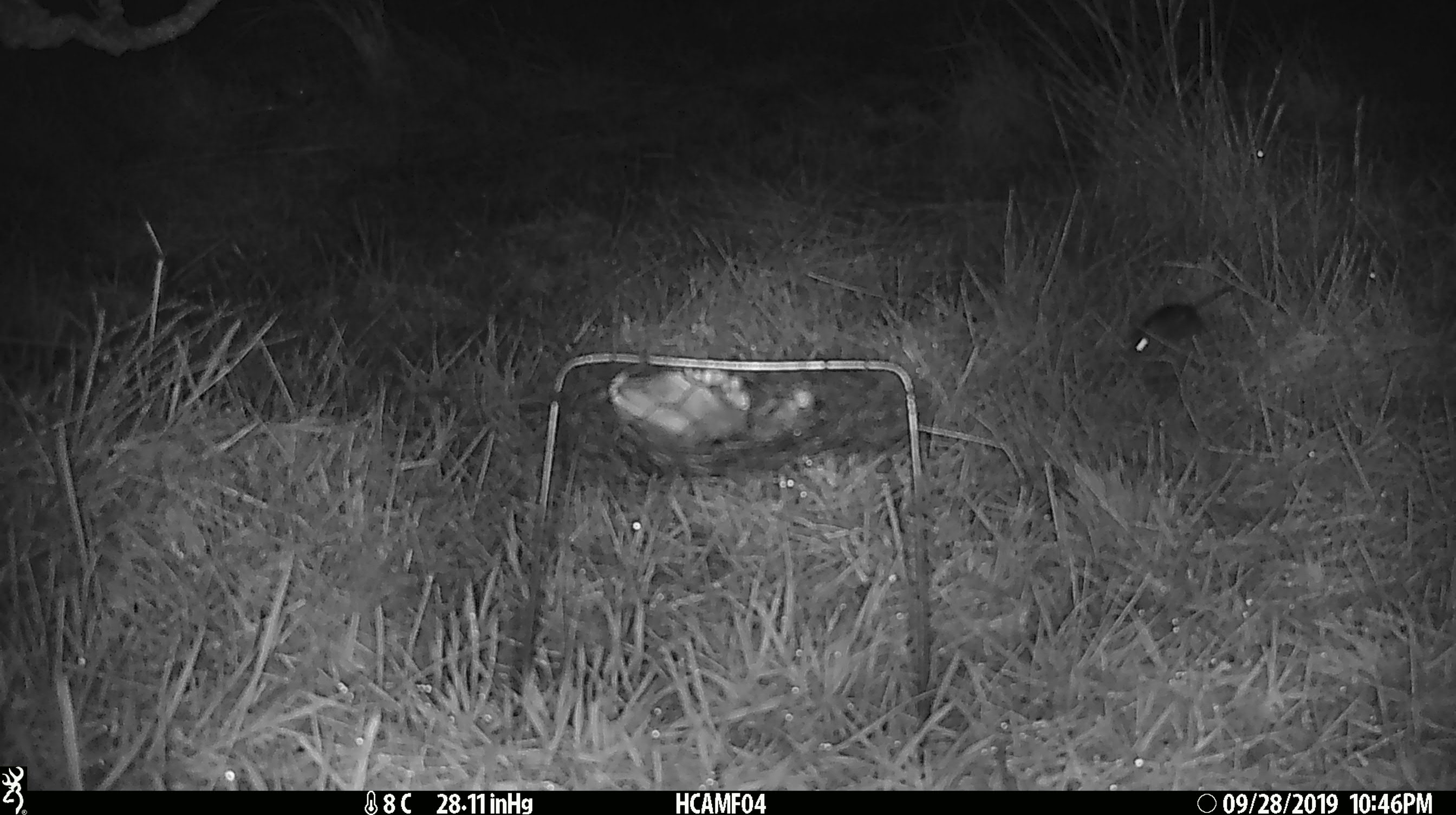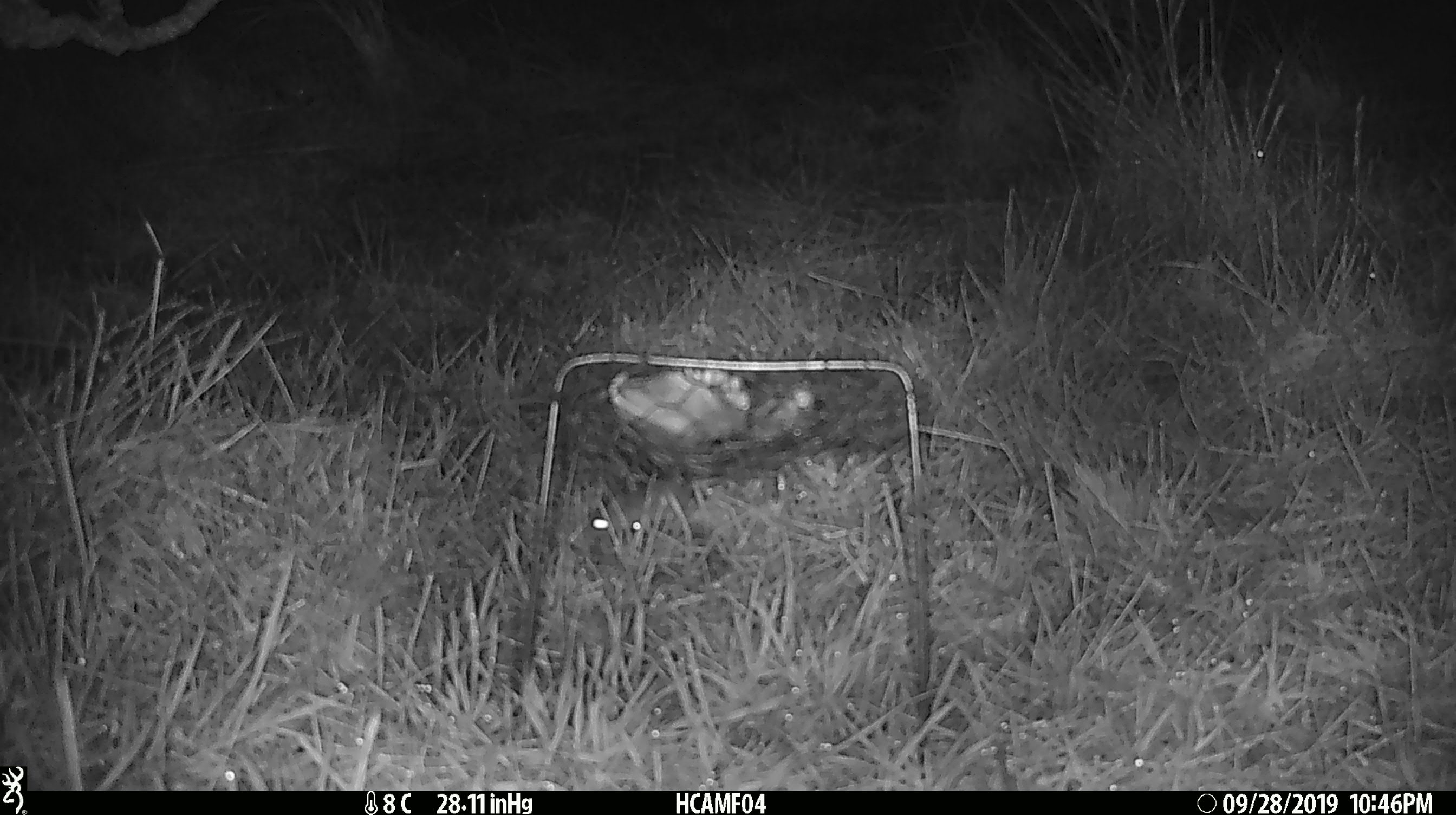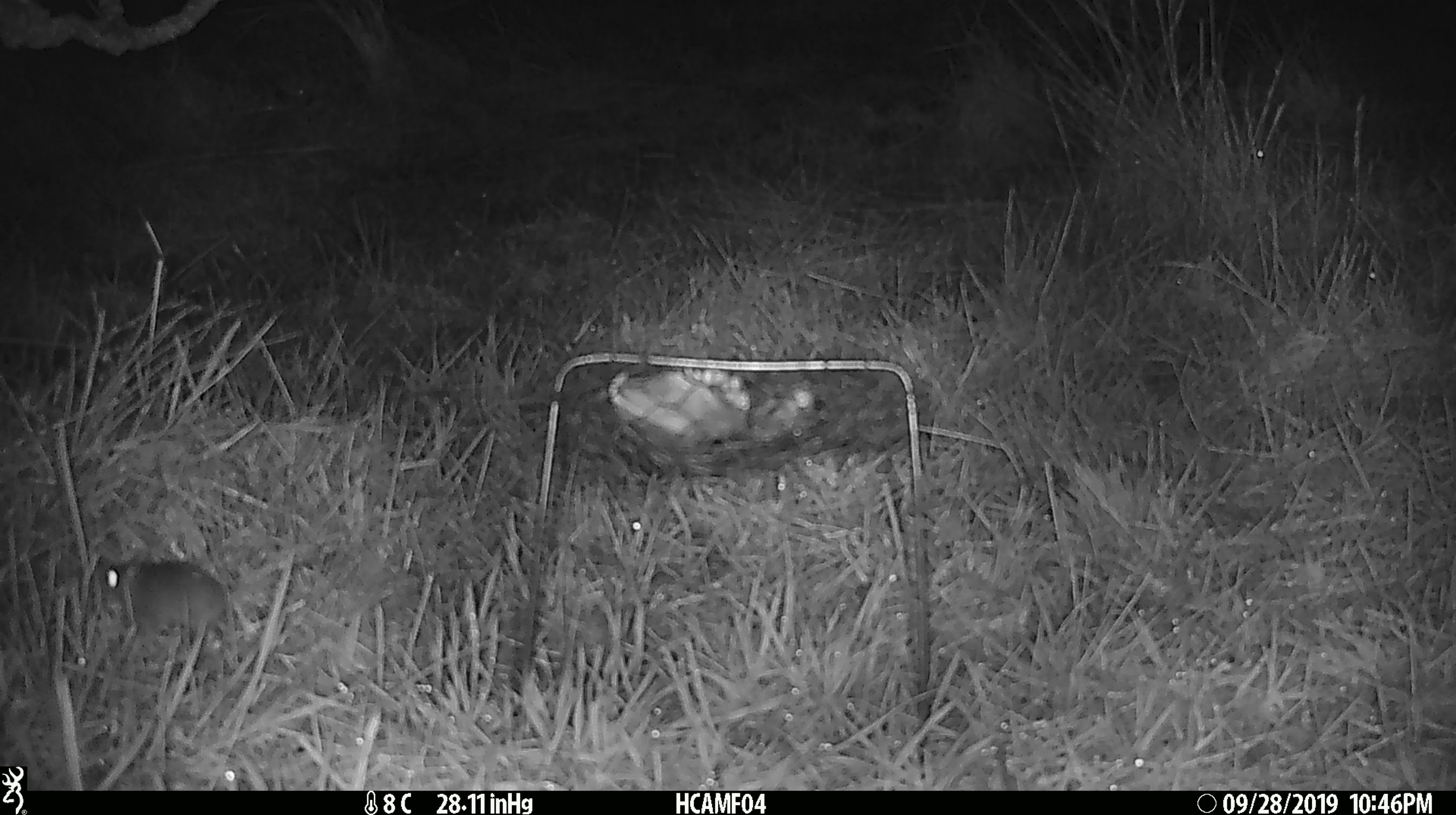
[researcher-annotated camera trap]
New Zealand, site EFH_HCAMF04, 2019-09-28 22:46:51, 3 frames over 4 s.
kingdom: Animalia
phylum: Chordata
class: Mammalia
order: Rodentia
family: Muridae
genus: Mus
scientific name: Mus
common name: mouse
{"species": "mouse (Mus)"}